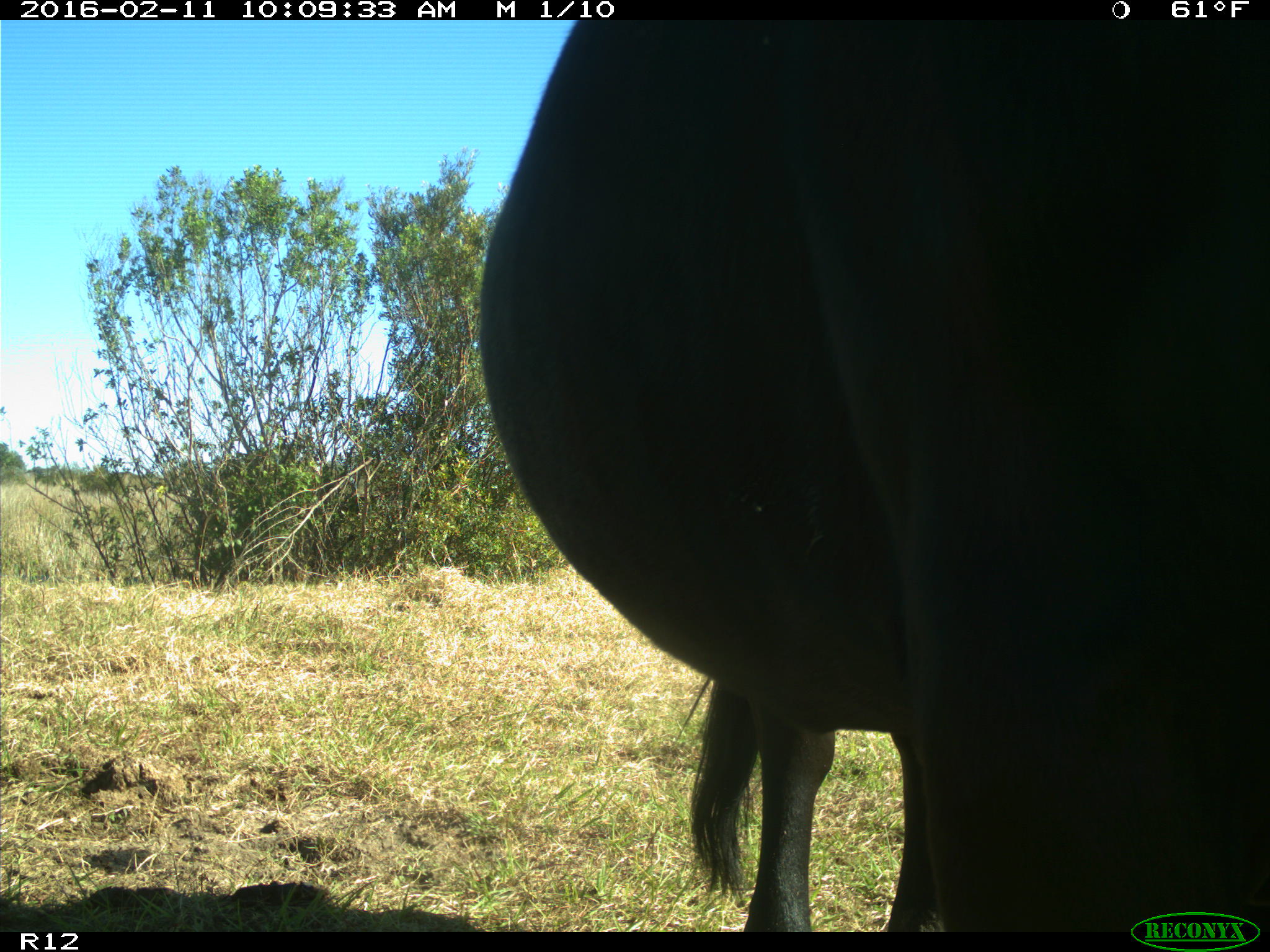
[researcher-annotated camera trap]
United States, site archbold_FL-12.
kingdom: Animalia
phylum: Chordata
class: Mammalia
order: Artiodactyla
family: Bovidae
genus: Bos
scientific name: Bos taurus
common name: domestic cow